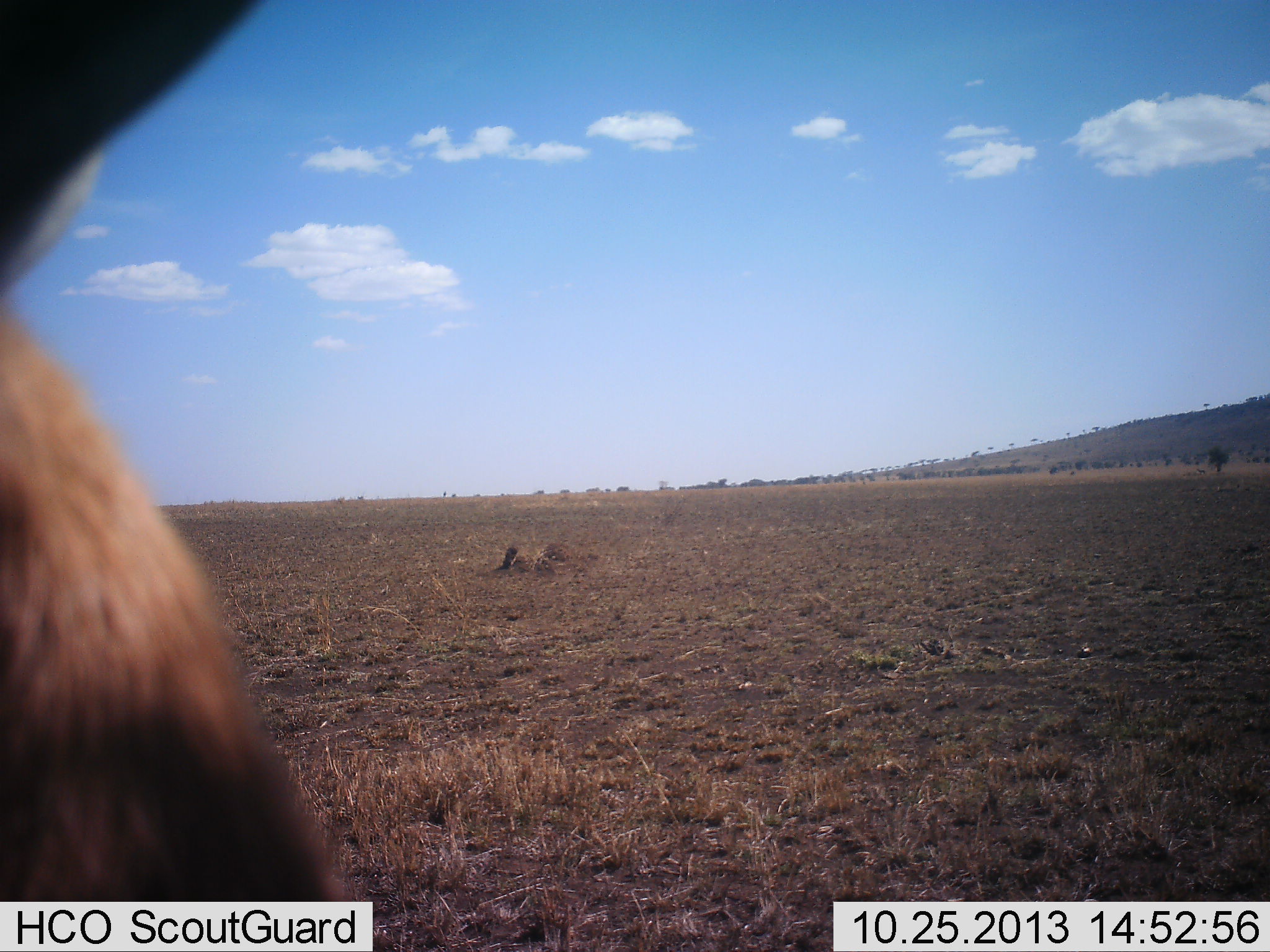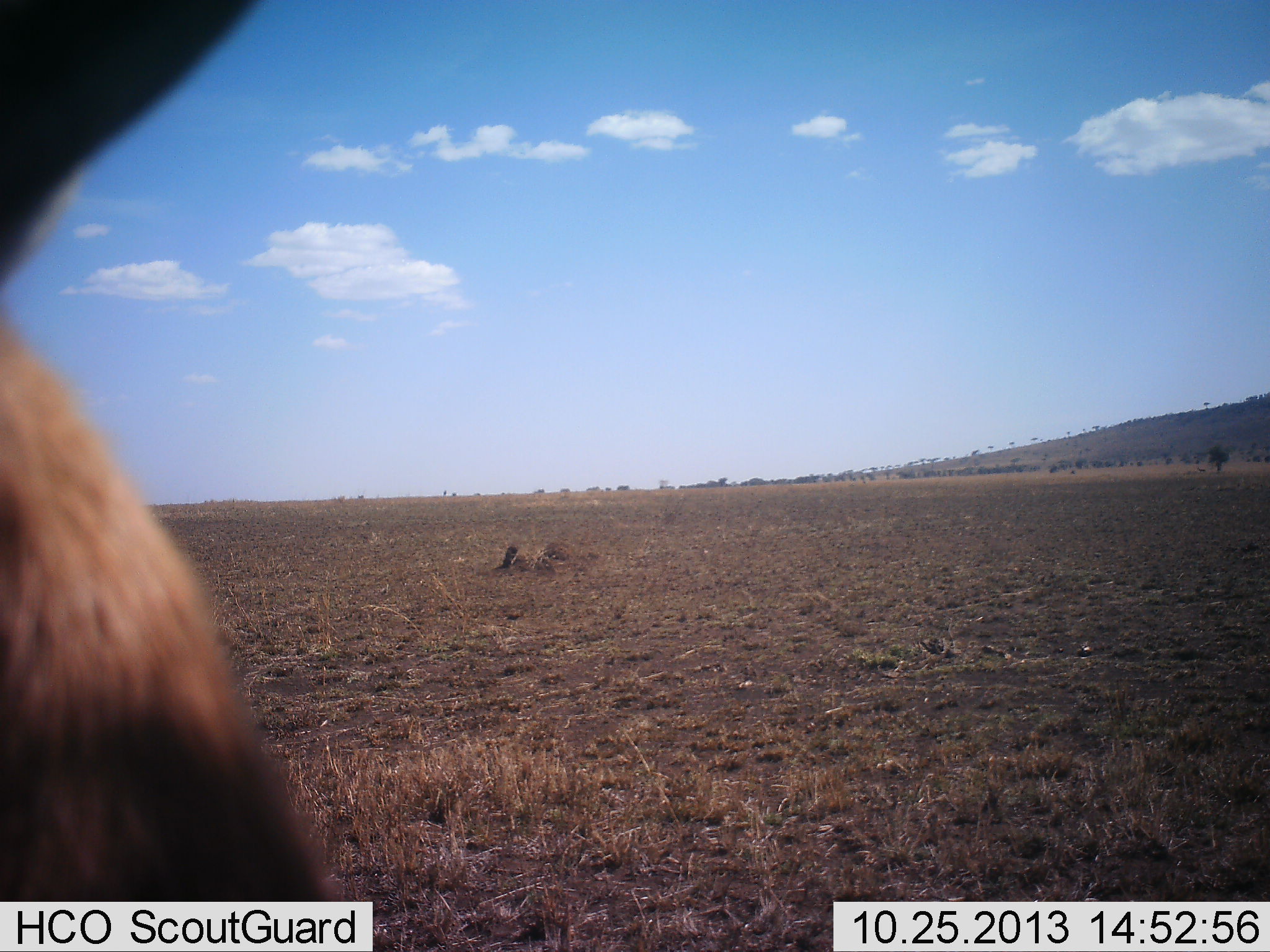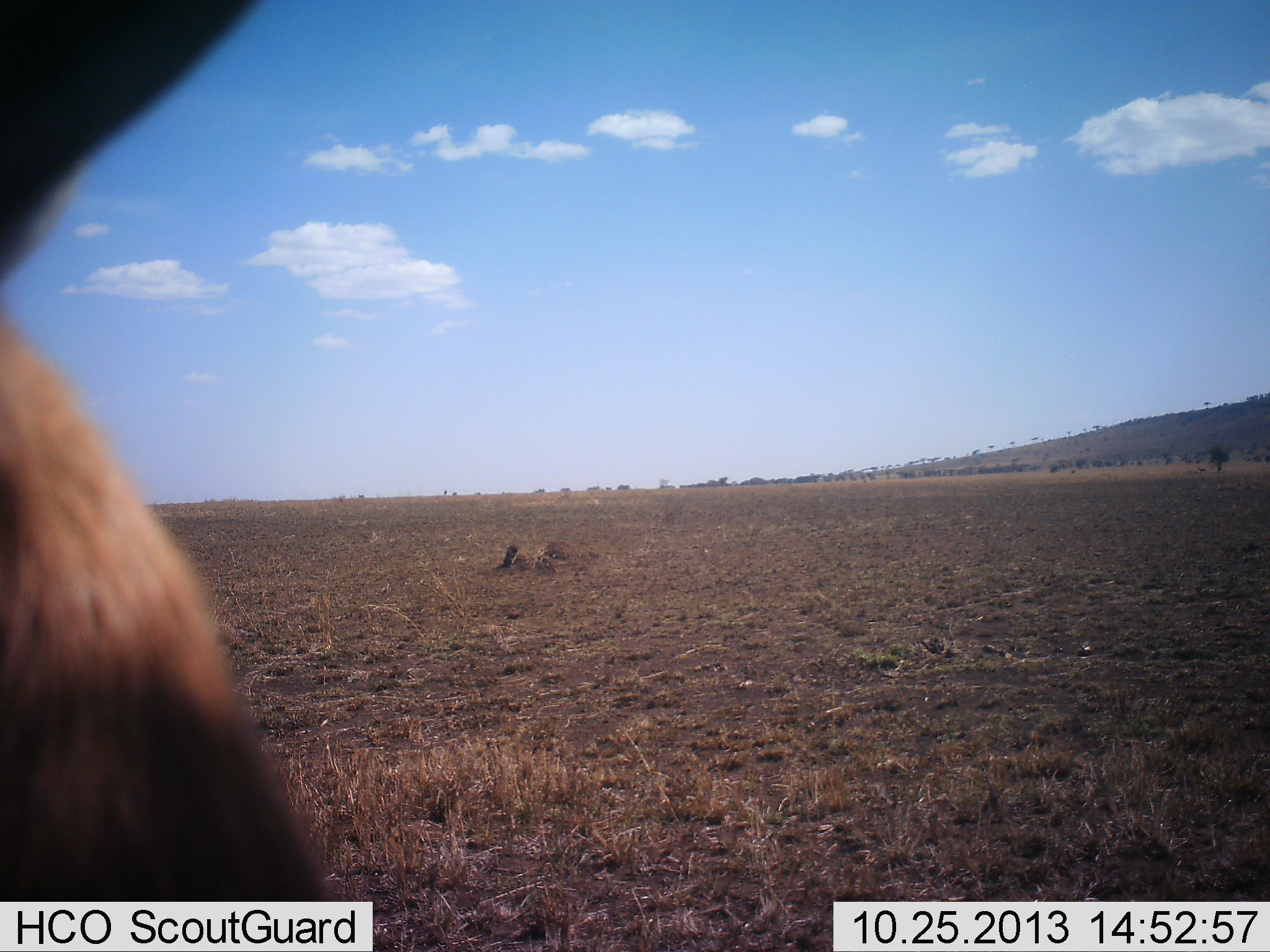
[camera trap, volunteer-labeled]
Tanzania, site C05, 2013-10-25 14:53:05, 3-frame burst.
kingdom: Animalia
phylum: Chordata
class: Mammalia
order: Artiodactyla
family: Bovidae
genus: Eudorcas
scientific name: Eudorcas thomsonii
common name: thomson's gazelle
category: gazellethomsons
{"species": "gazellethomsons (thomson's gazelle) (Eudorcas thomsonii)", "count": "1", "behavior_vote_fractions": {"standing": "100%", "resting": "0%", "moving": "0%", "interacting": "0%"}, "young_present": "0%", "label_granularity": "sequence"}